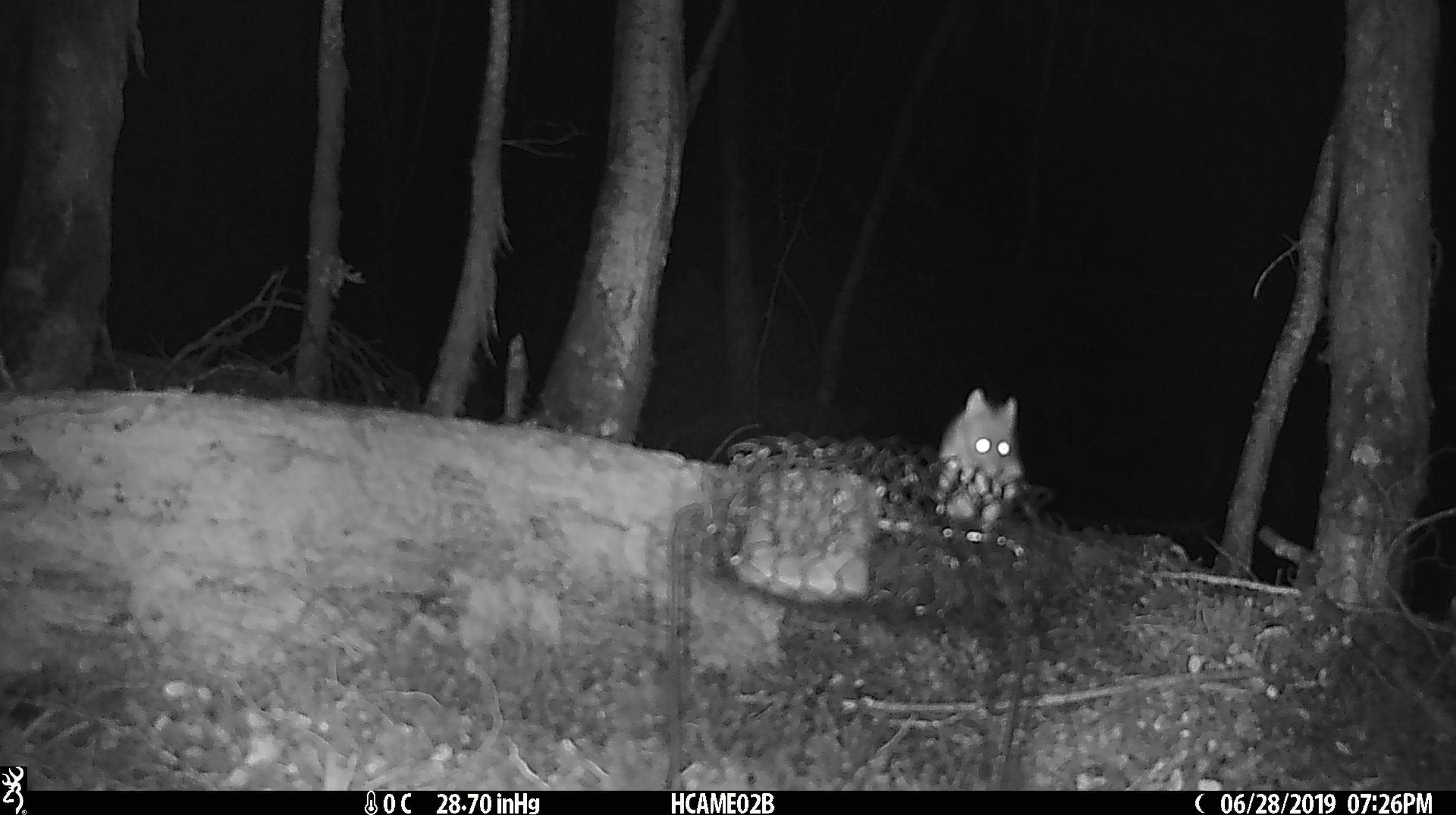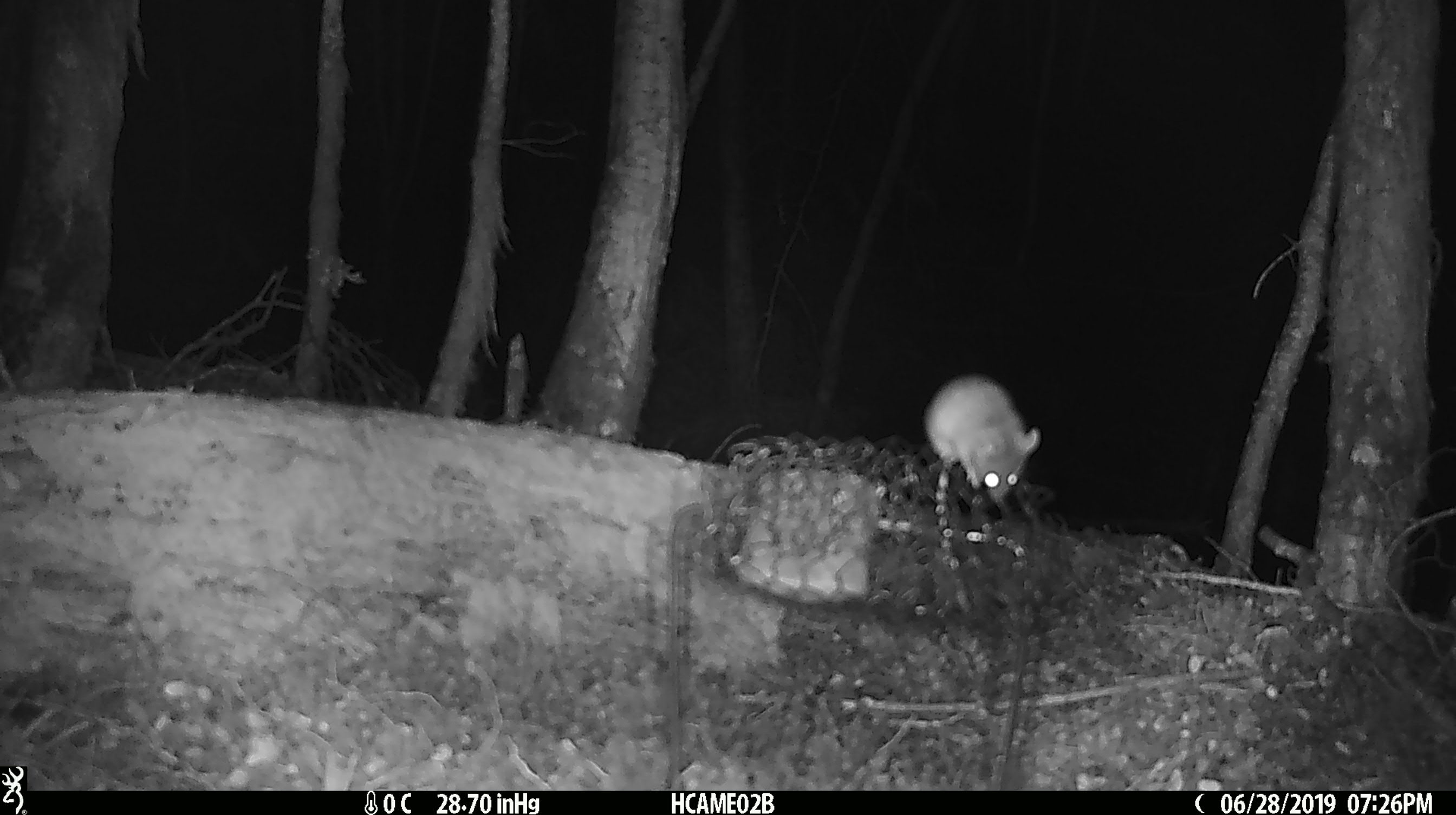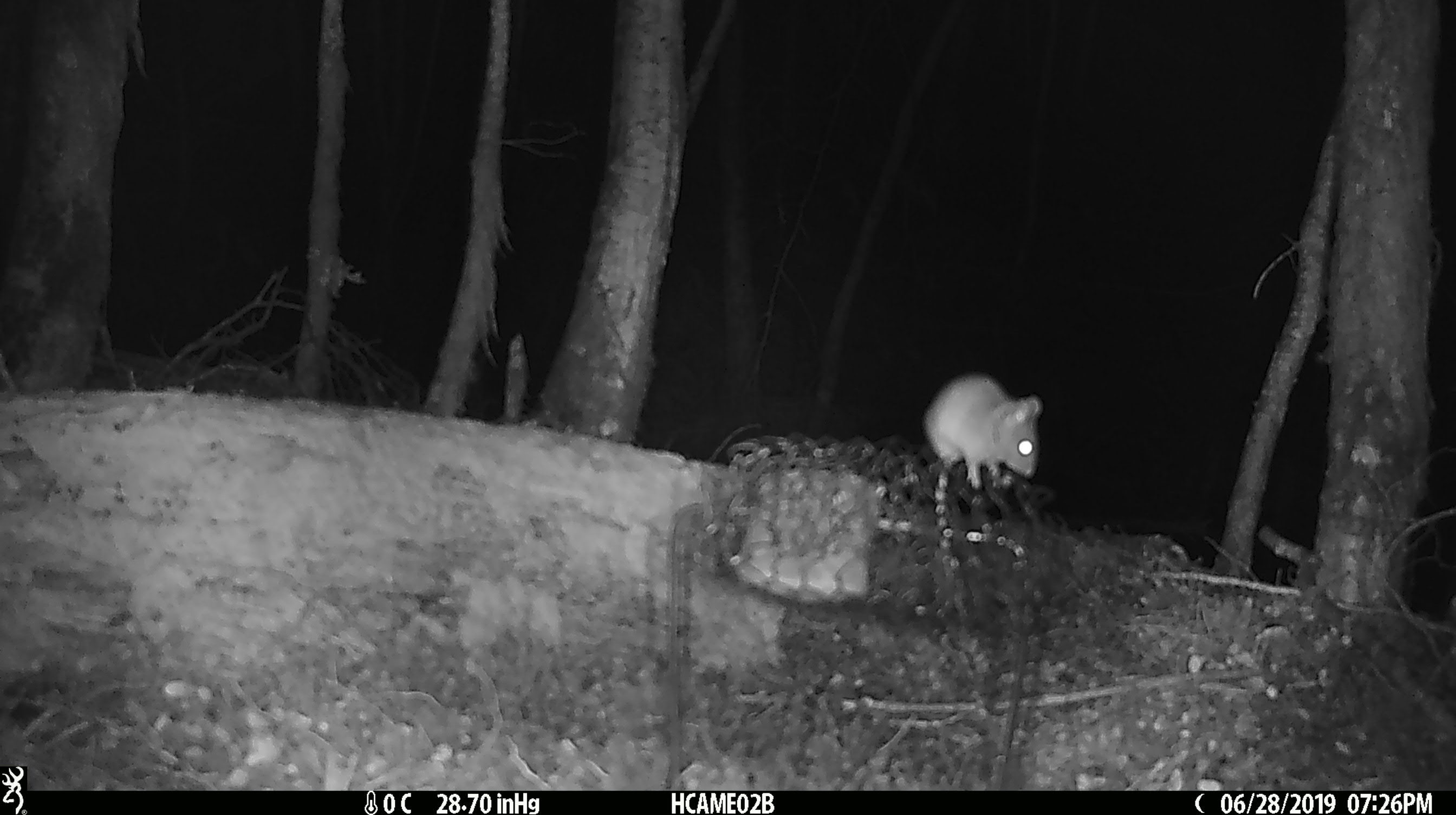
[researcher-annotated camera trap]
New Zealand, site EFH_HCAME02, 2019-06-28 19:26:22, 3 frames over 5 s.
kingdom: Animalia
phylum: Chordata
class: Mammalia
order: Rodentia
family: Muridae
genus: Mus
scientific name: Mus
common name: mouse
Mouse (Mus).